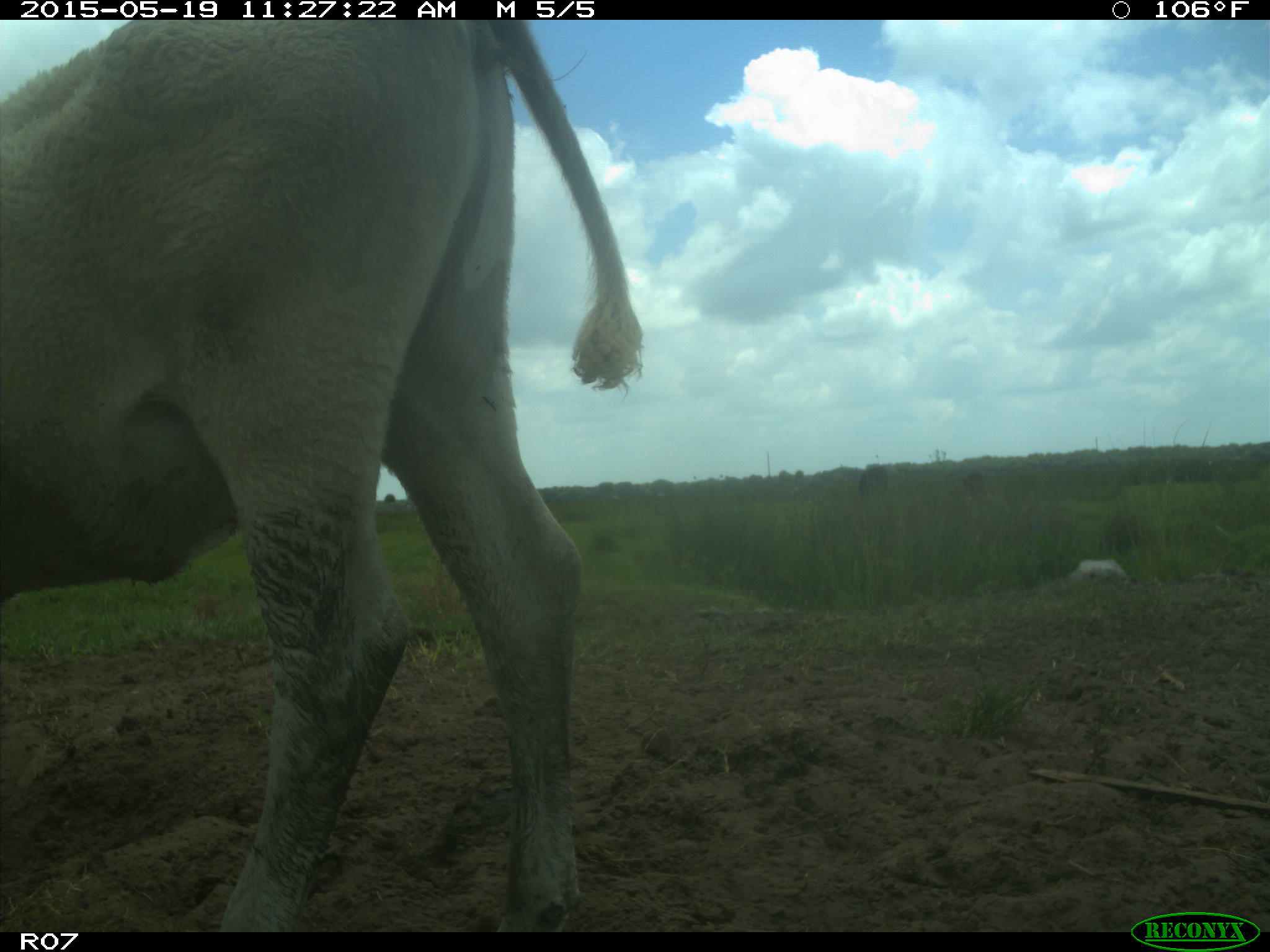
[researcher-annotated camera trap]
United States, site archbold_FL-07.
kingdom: Animalia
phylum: Chordata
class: Mammalia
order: Artiodactyla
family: Bovidae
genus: Bos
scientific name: Bos taurus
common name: domestic cow